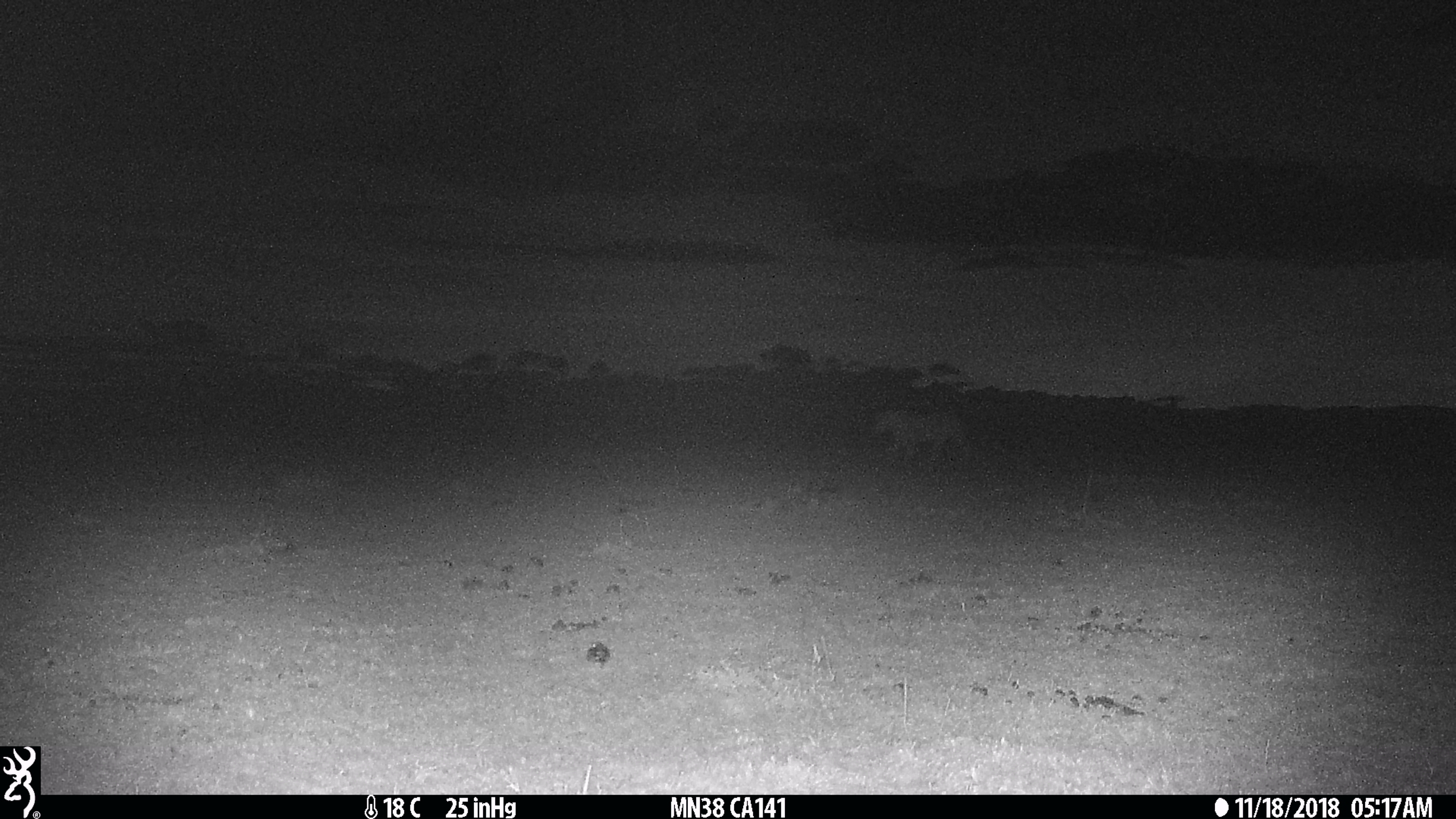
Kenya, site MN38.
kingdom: Animalia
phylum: Chordata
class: Mammalia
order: Carnivora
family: Felidae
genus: Panthera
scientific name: Panthera leo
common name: female lion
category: lion female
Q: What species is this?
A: Lion female (female lion) (Panthera leo).